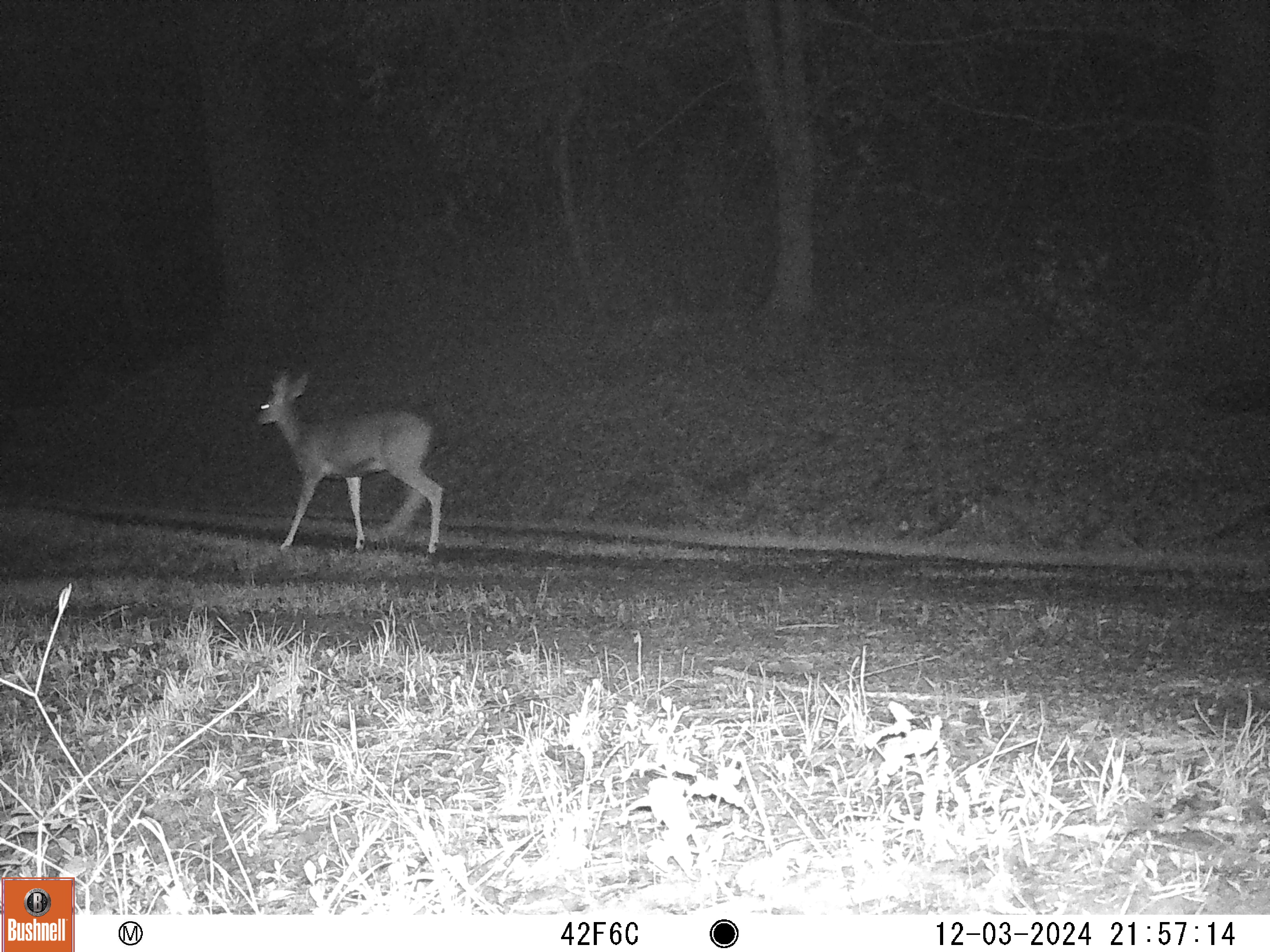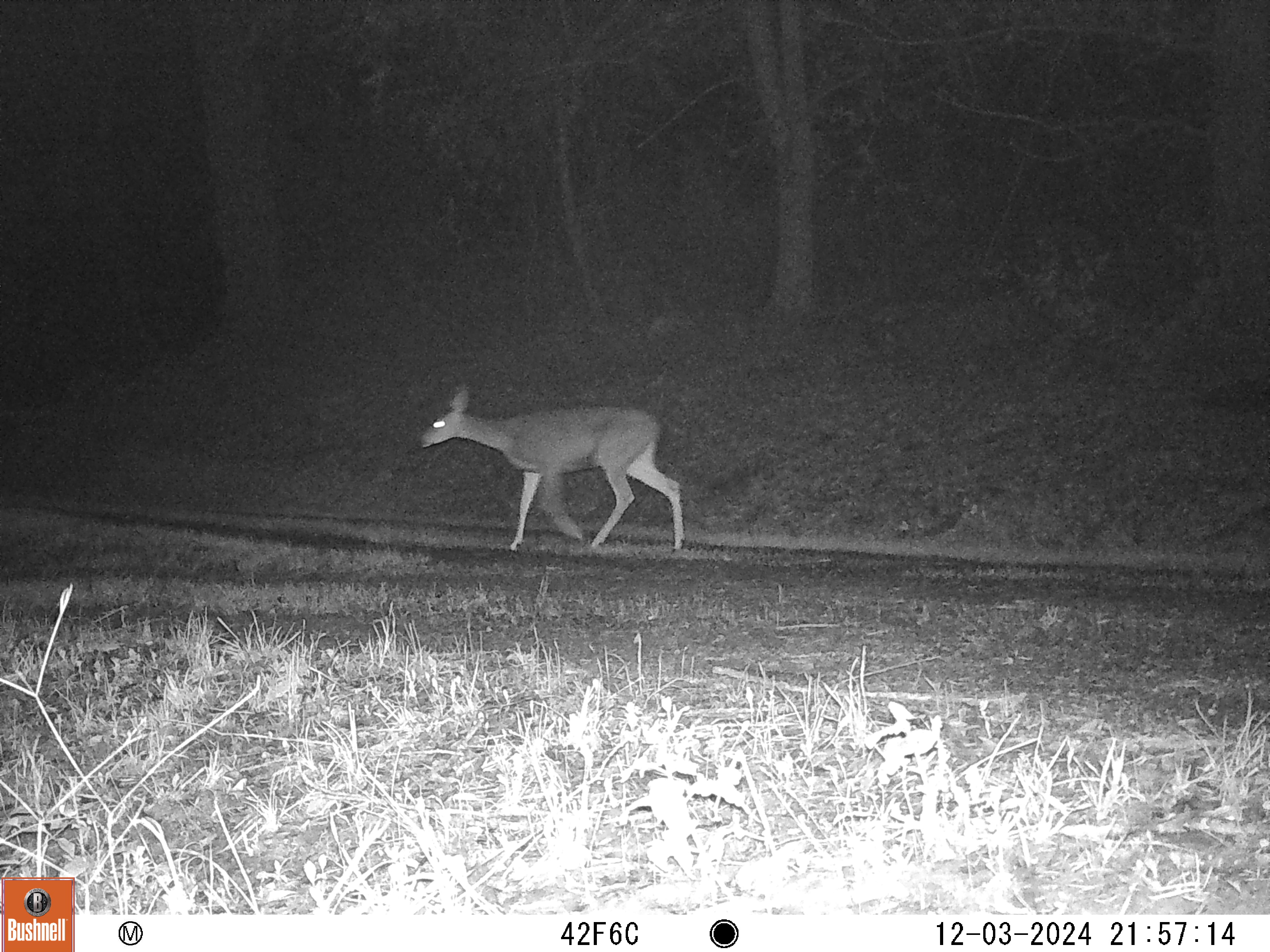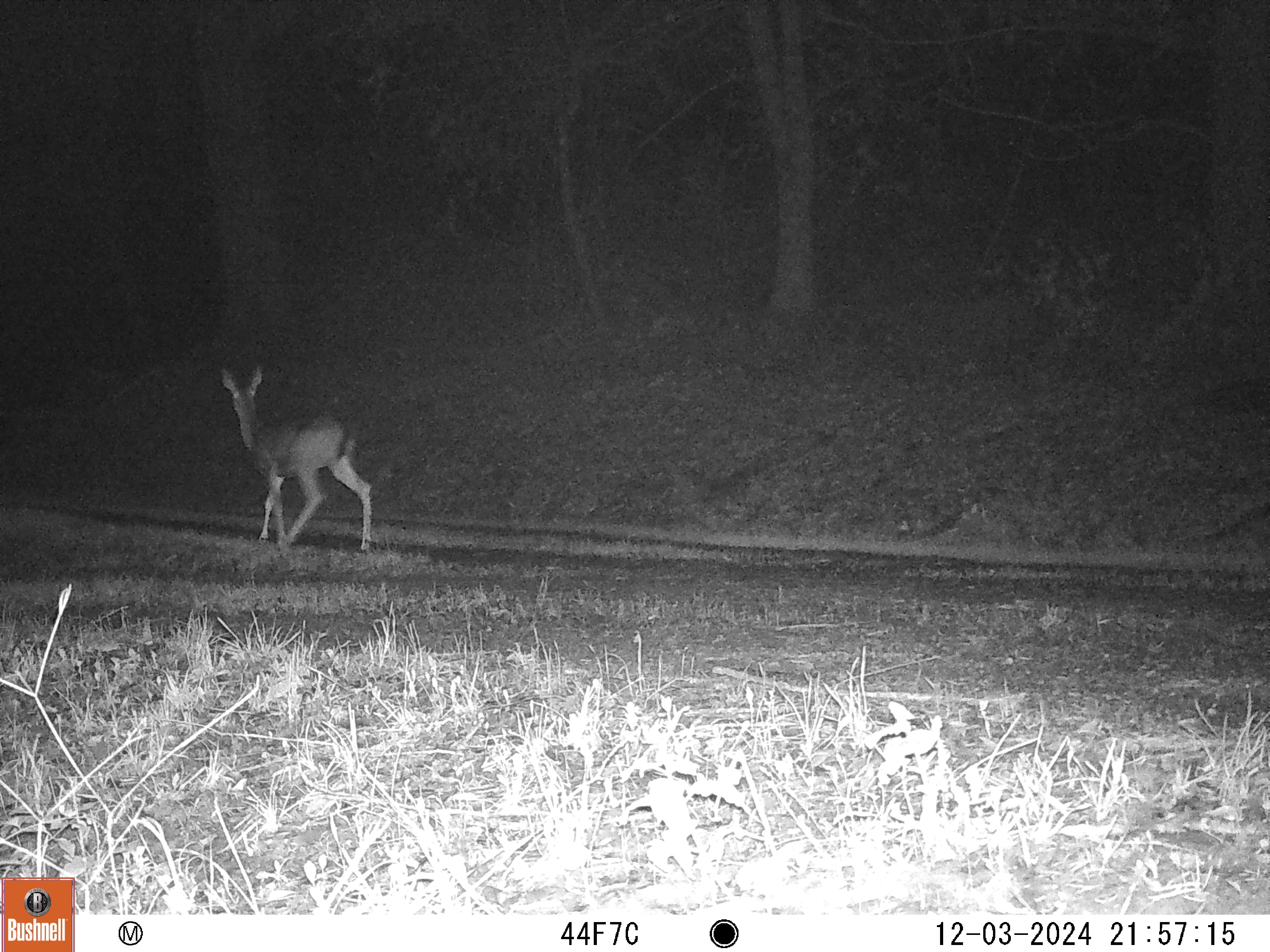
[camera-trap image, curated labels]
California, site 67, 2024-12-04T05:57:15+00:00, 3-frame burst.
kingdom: Animalia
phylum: Chordata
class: Mammalia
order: Artiodactyla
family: Cervidae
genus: Odocoileus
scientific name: Odocoileus hemionus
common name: mule deer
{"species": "mule deer (Odocoileus hemionus)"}